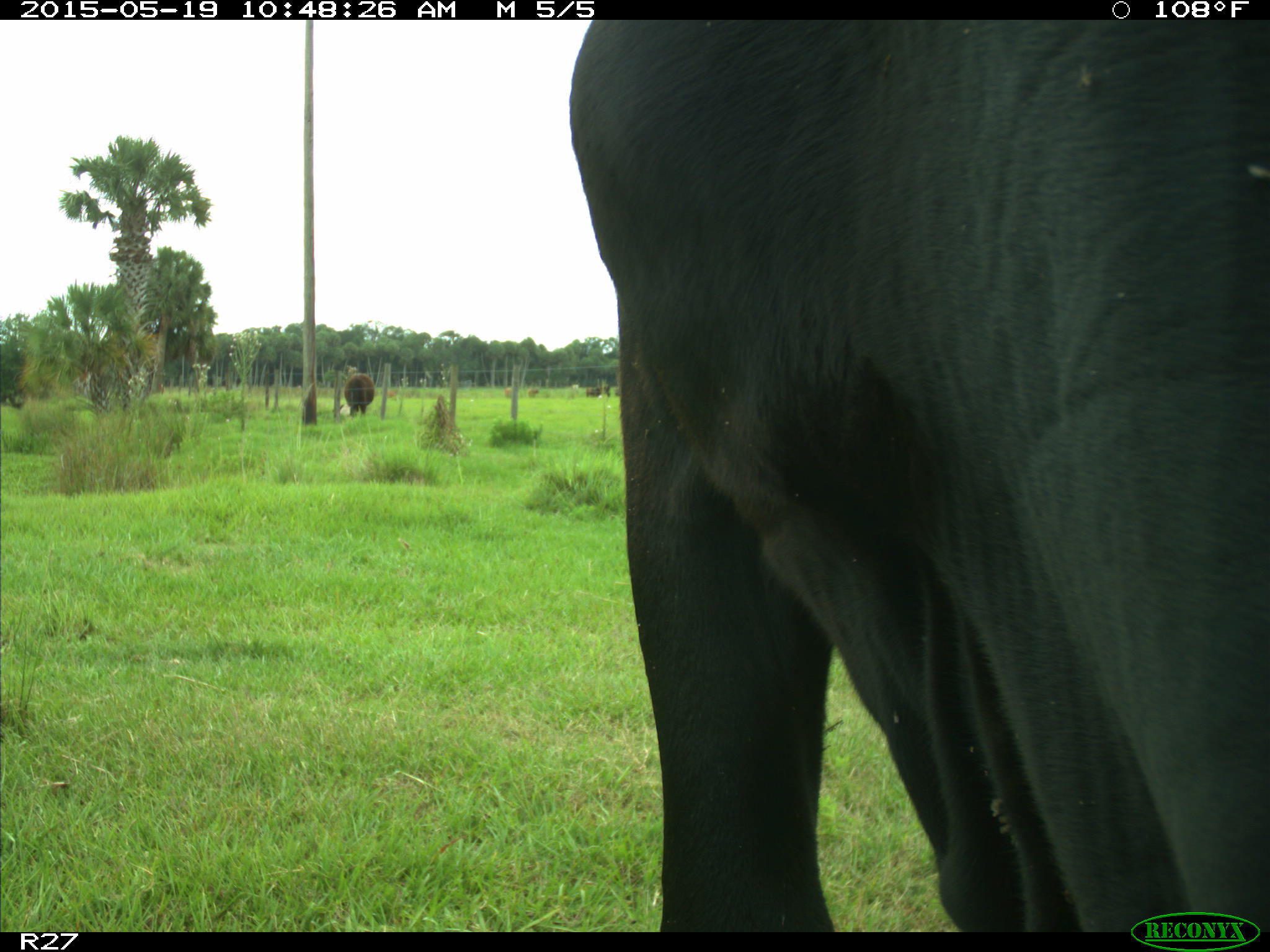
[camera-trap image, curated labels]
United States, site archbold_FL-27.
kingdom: Animalia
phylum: Chordata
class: Mammalia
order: Artiodactyla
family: Bovidae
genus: Bos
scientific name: Bos taurus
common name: domestic cow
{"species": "Bos taurus (domestic cow)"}